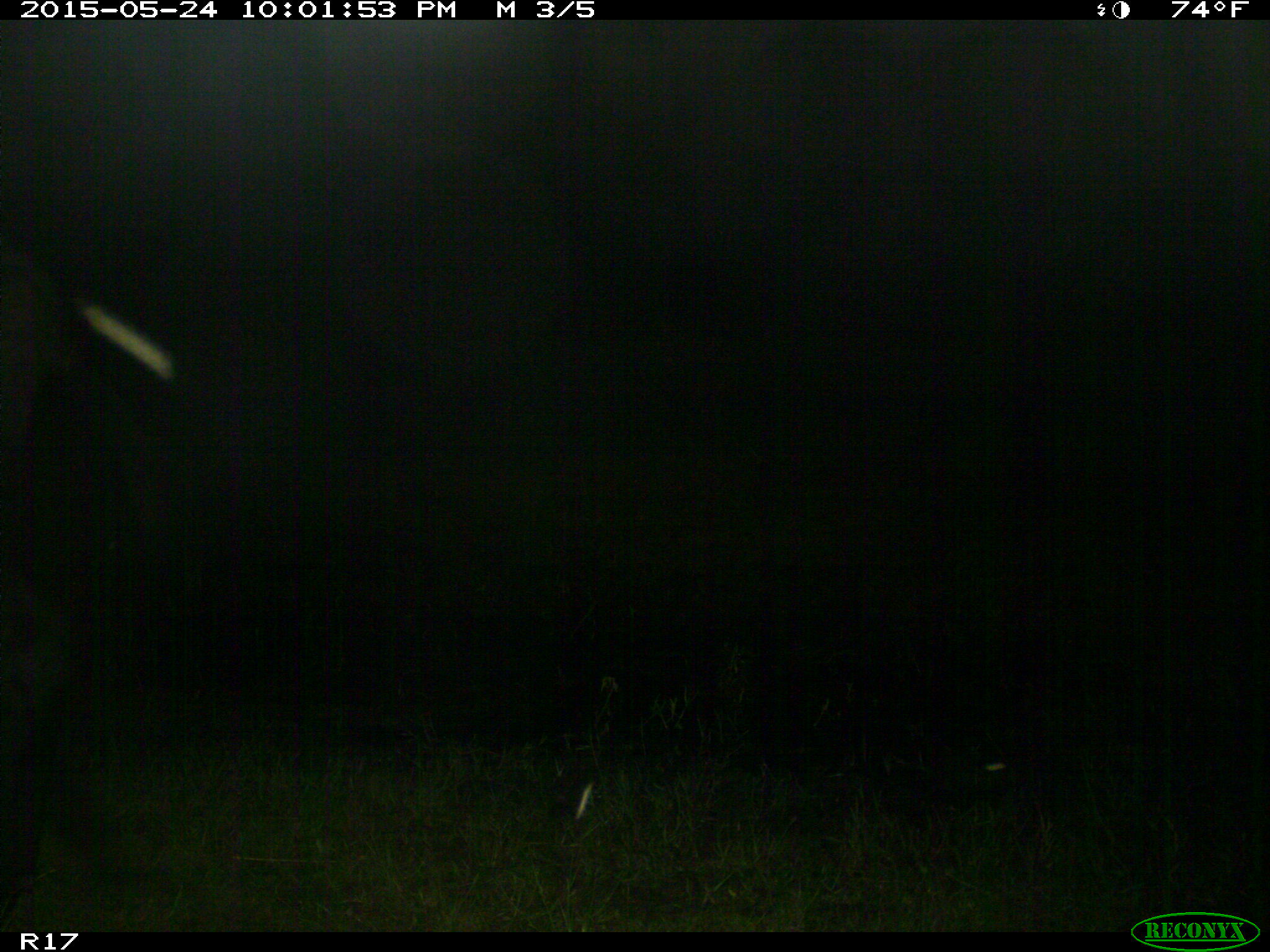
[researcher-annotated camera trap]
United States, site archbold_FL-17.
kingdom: Animalia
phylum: Chordata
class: Mammalia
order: Artiodactyla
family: Bovidae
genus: Bos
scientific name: Bos taurus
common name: domestic cow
Bos taurus (domestic cow).